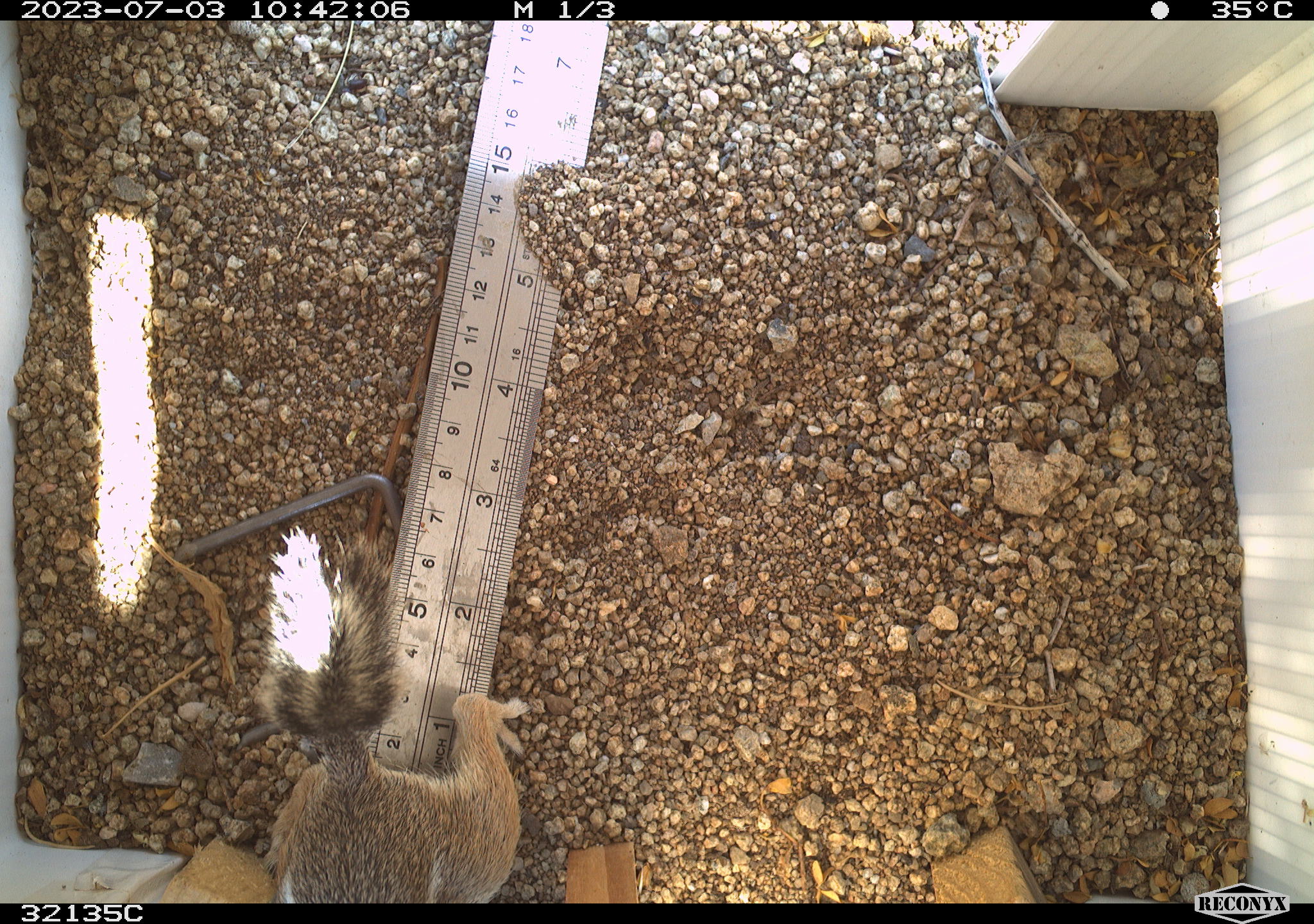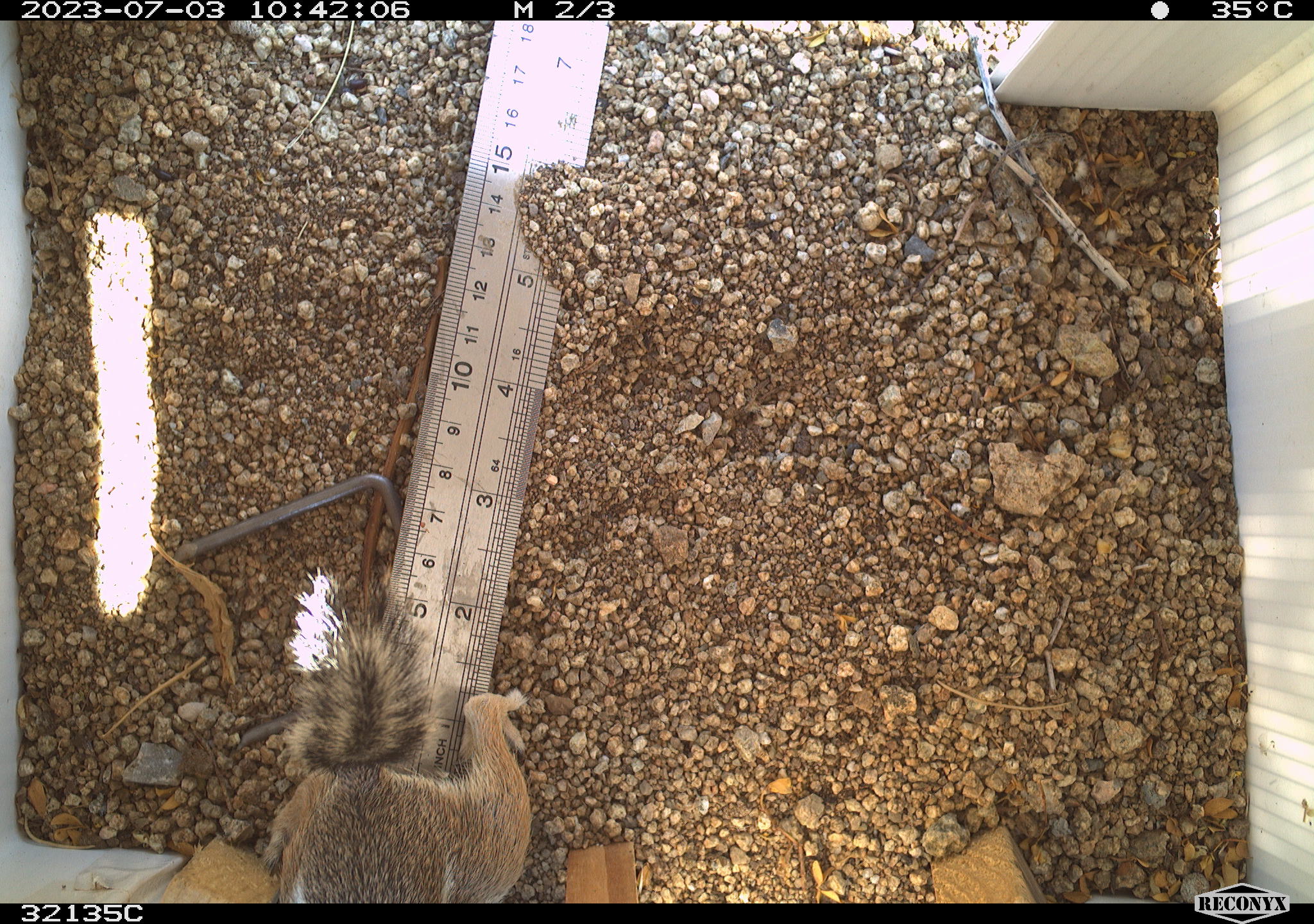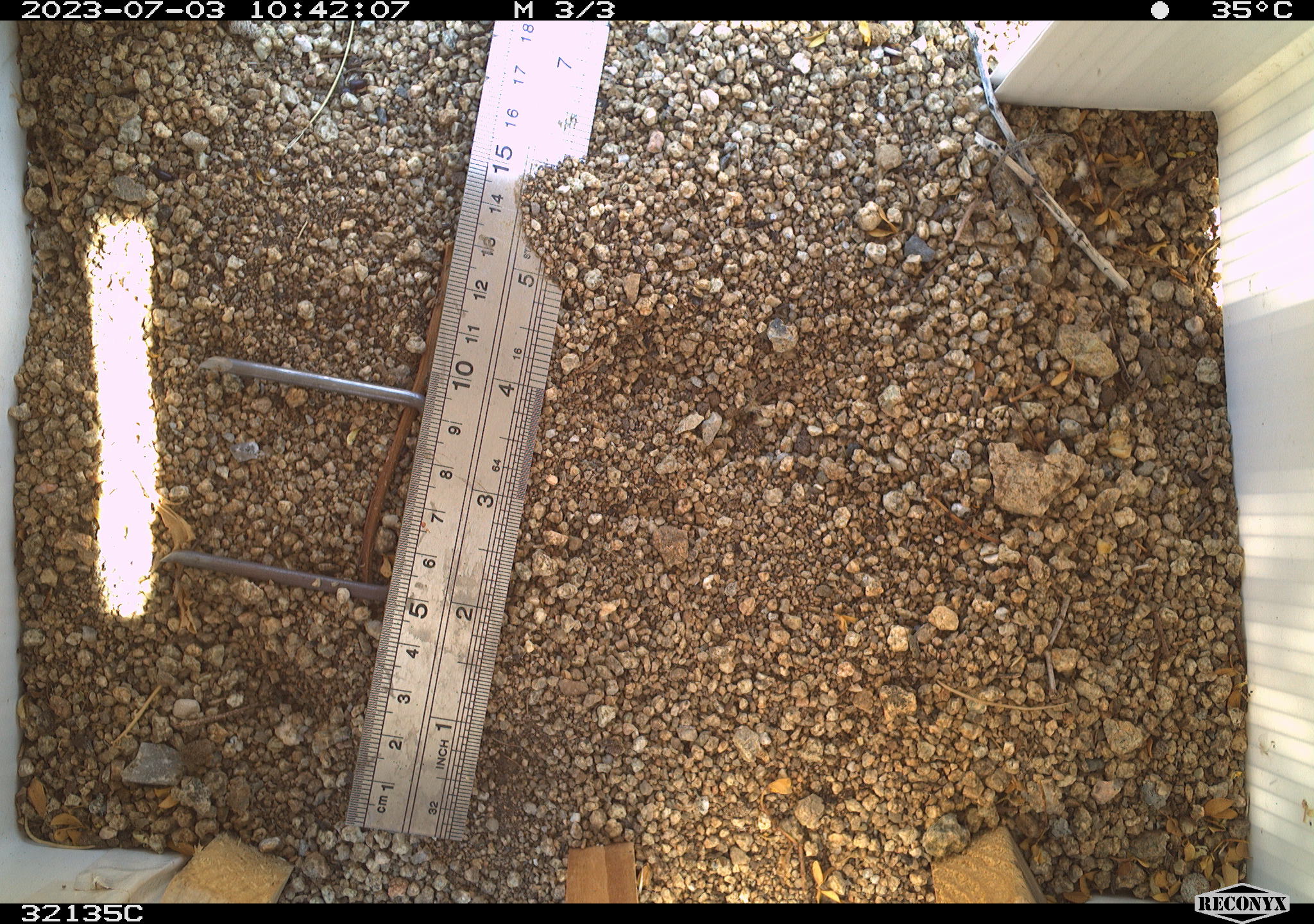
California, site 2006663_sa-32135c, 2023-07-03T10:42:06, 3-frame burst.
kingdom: Animalia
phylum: Chordata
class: Mammalia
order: Rodentia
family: Sciuridae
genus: Ammospermophilus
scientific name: Ammospermophilus leucurus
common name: white-tailed antelope squirrel